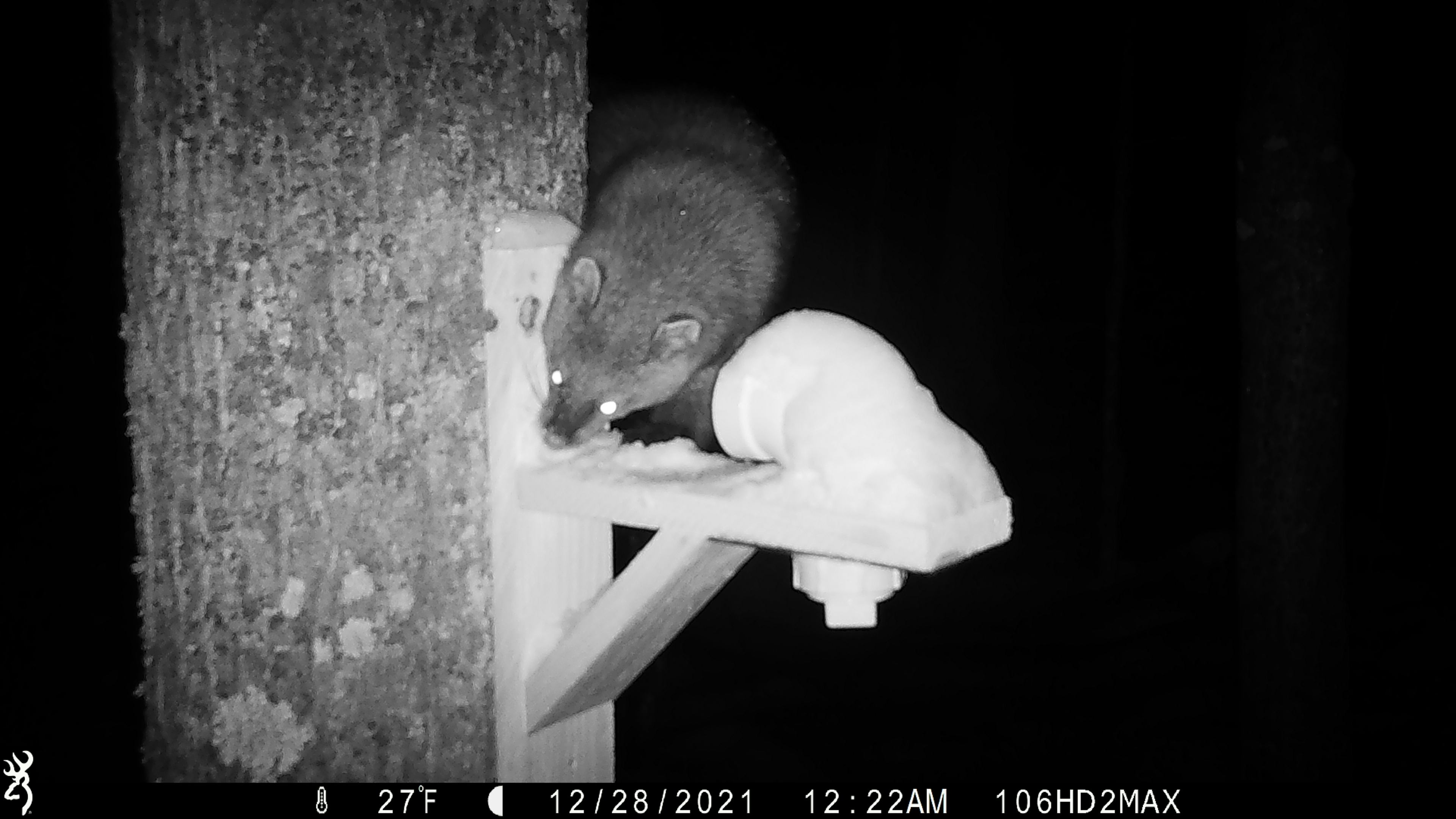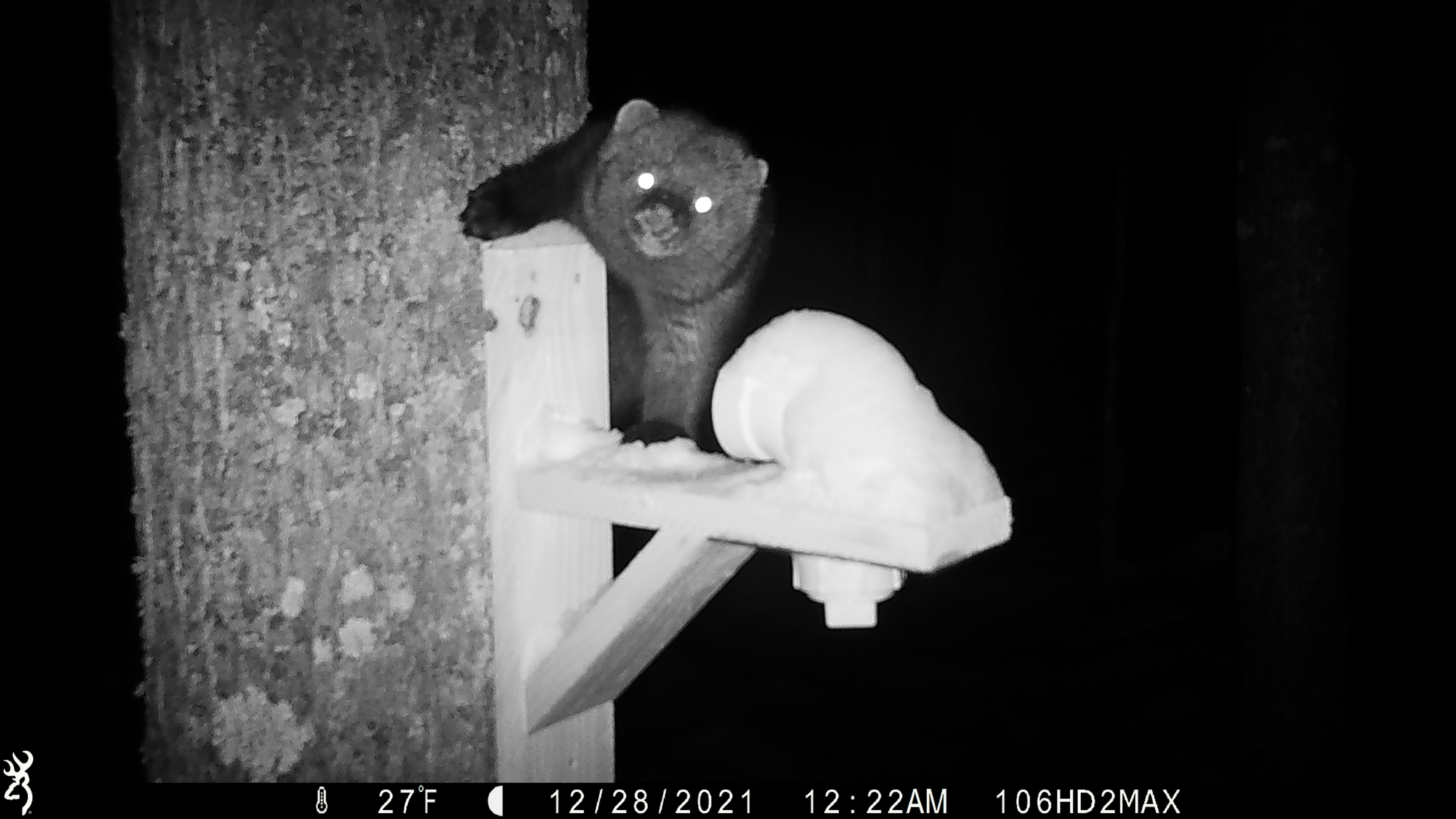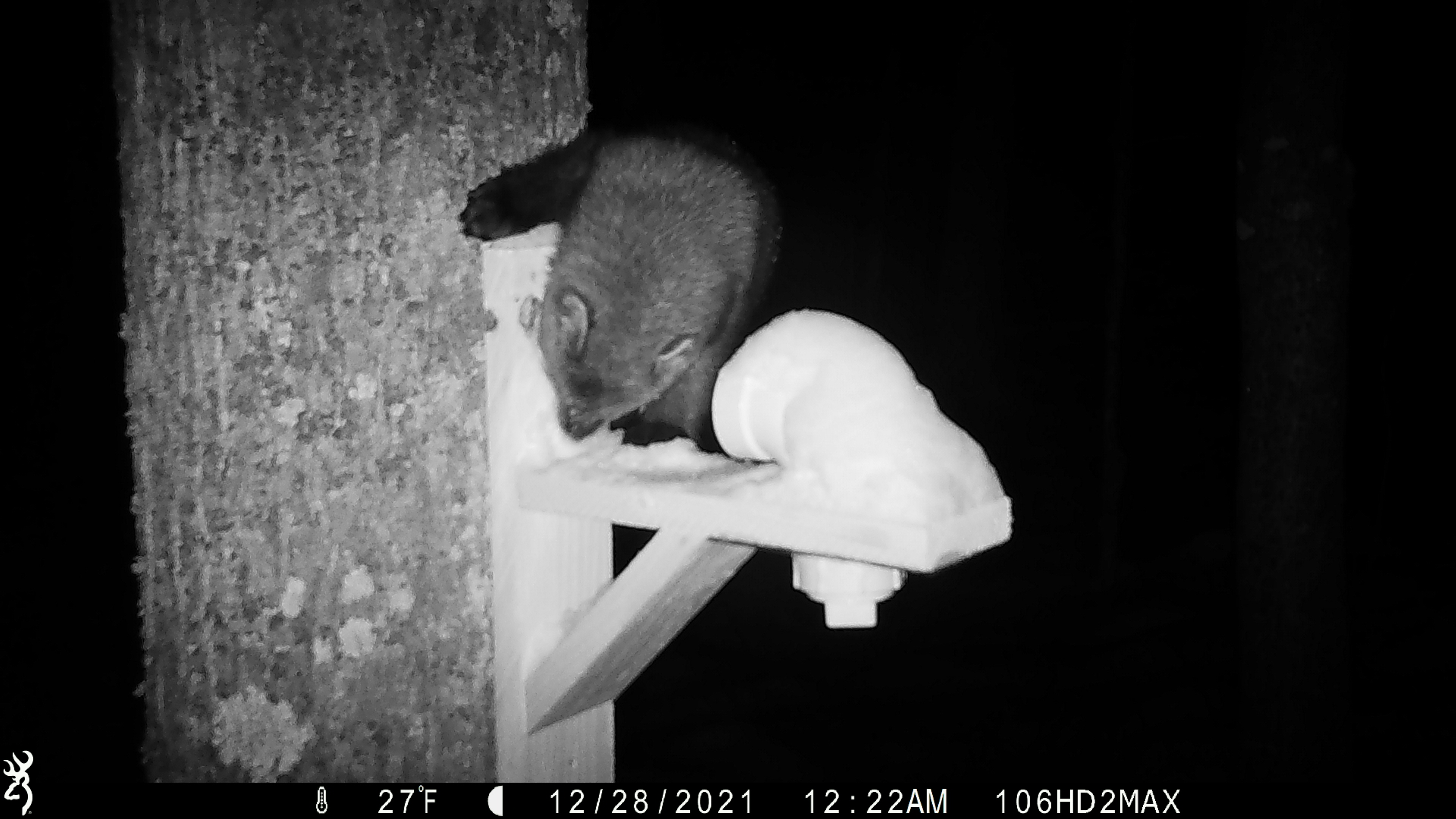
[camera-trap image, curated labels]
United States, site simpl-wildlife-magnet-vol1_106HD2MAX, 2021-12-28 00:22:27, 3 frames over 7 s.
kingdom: Animalia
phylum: Chordata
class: Mammalia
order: Carnivora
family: Mustelidae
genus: Pekania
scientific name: Pekania pennanti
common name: fisher